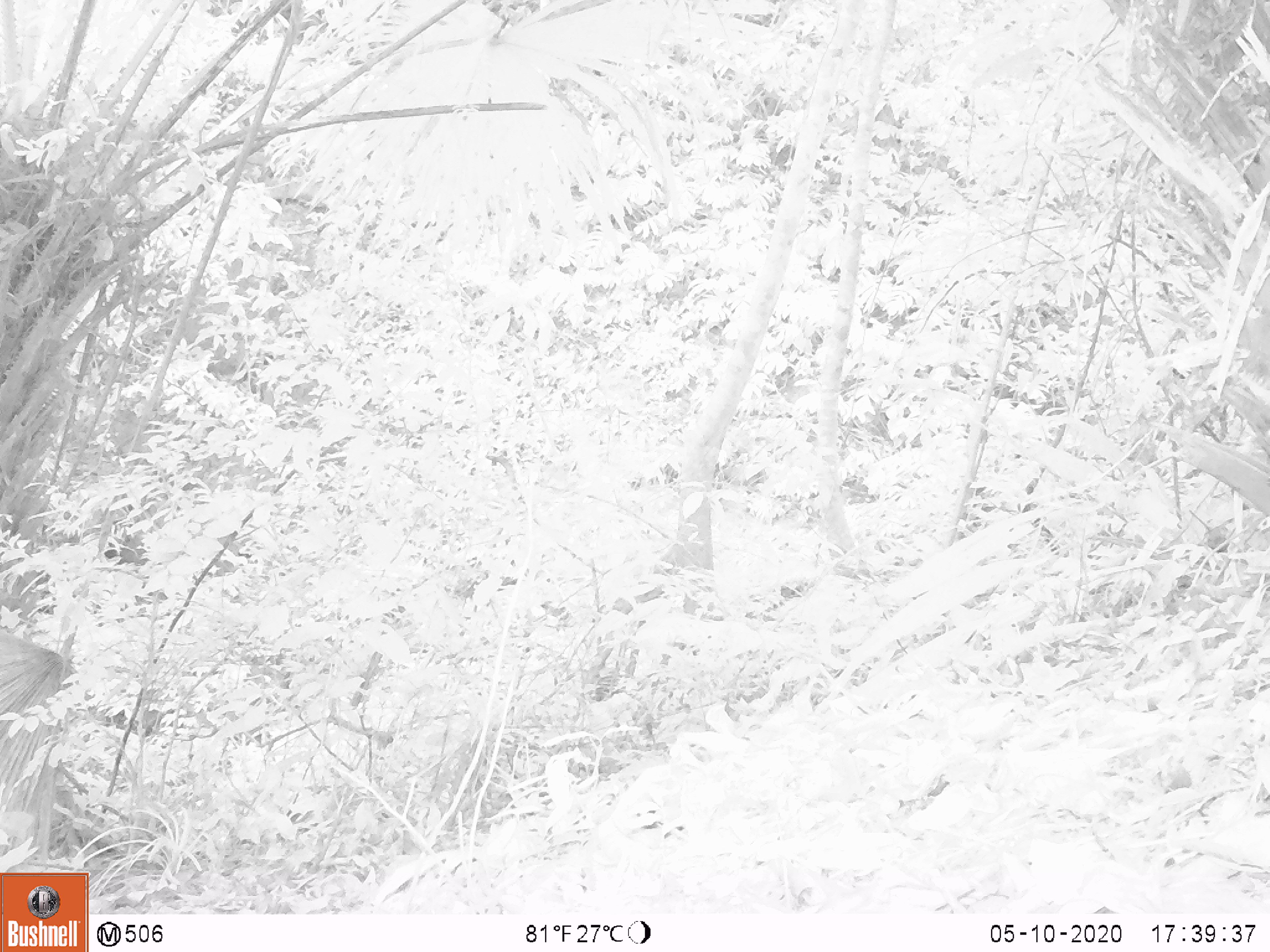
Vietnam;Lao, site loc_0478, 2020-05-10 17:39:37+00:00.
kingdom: Animalia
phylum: Chordata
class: Mammalia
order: Rodentia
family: Sciuridae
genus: Sciurus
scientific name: Sciurus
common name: squirrel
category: unidentified squirrel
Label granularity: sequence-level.